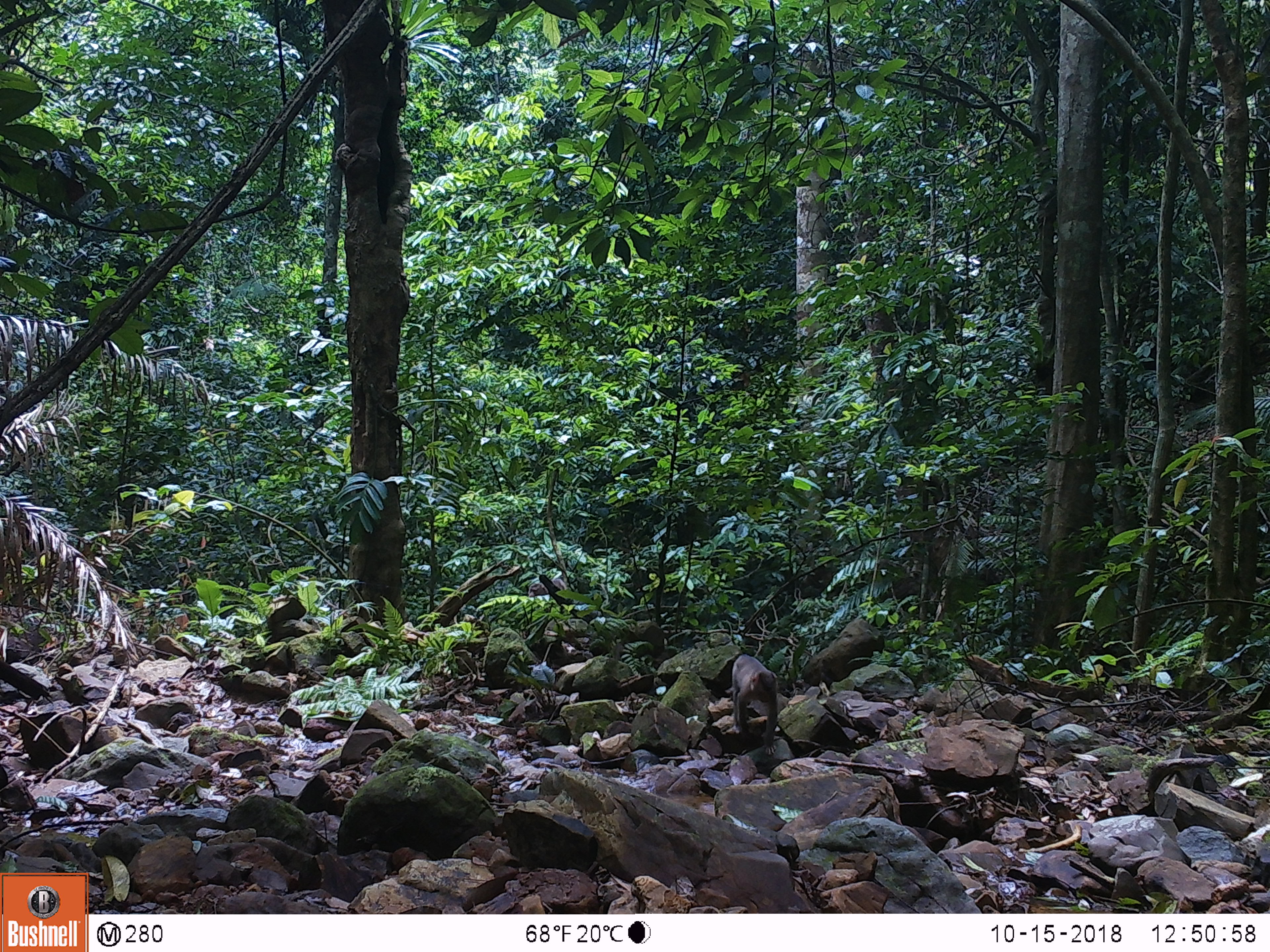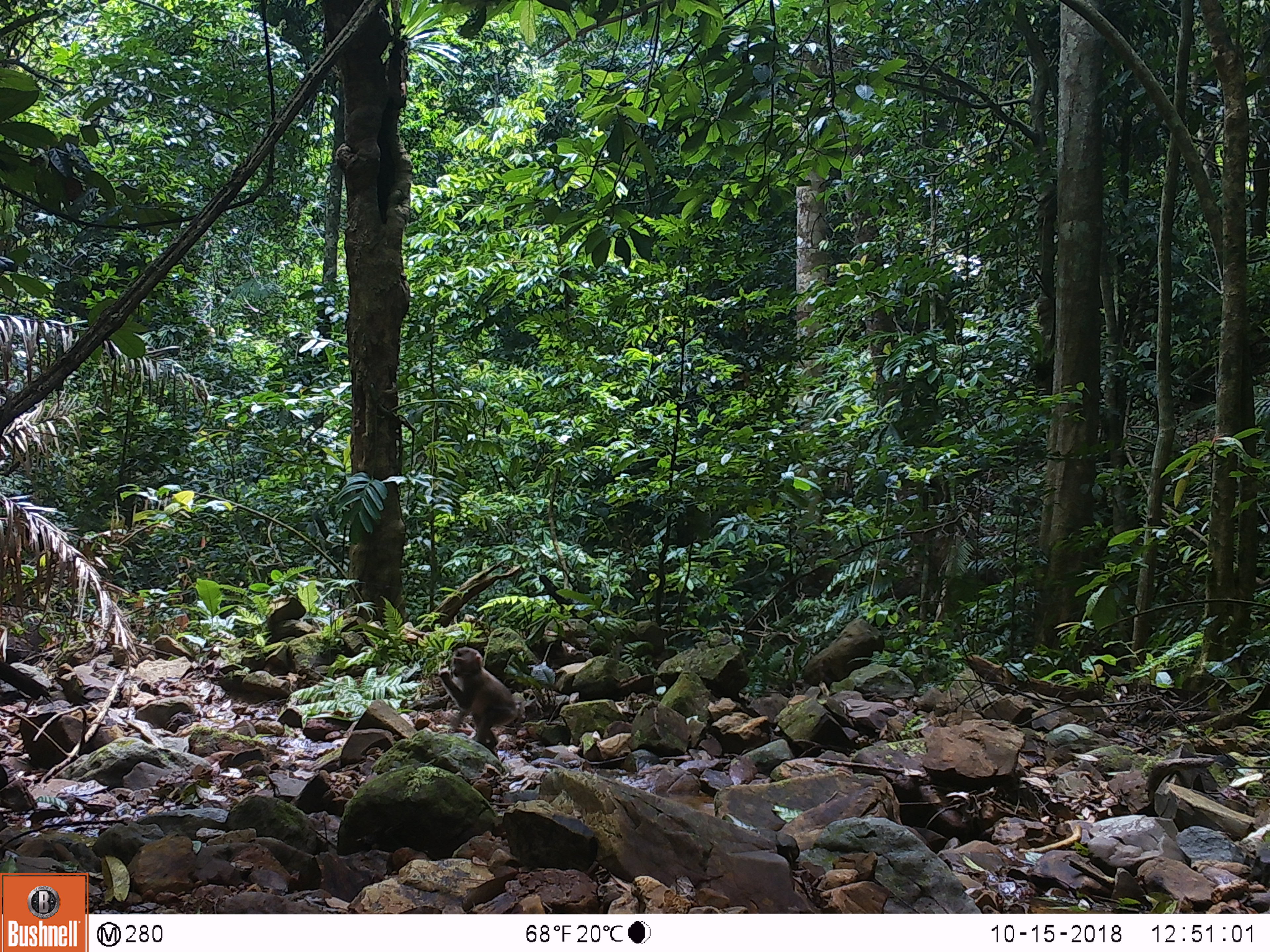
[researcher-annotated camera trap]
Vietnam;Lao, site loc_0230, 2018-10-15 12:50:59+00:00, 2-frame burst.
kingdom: Animalia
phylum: Chordata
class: Mammalia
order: Primates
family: Cercopithecidae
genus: Macaca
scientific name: Macaca nemestrina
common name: pig-tailed macaque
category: pig tailed macaque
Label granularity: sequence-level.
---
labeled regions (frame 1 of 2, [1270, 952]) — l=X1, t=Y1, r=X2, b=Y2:
pig tailed macaque: l=725, t=654, r=778, b=755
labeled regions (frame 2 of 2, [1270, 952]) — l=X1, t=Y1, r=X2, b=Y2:
pig tailed macaque: l=437, t=646, r=519, b=752